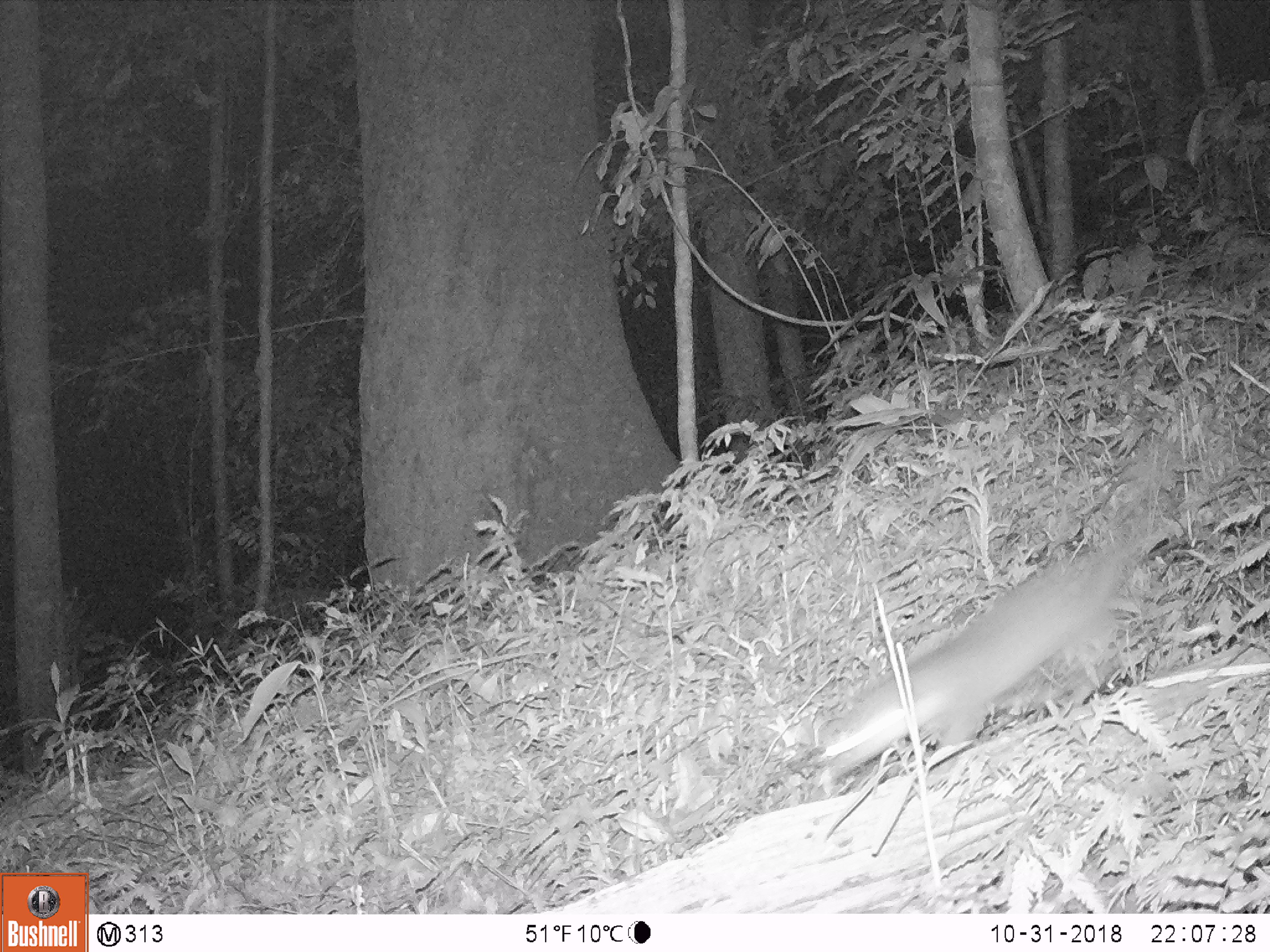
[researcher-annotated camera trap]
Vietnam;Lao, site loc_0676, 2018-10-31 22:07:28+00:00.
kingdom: Animalia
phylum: Chordata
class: Mammalia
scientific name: Mammalia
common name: mammal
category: unidentified small mammal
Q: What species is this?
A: Unidentified small mammal (mammal) (Mammalia).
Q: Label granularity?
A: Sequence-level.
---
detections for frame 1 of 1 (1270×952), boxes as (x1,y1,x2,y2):
unidentified small mammal: (818,433,1181,784)